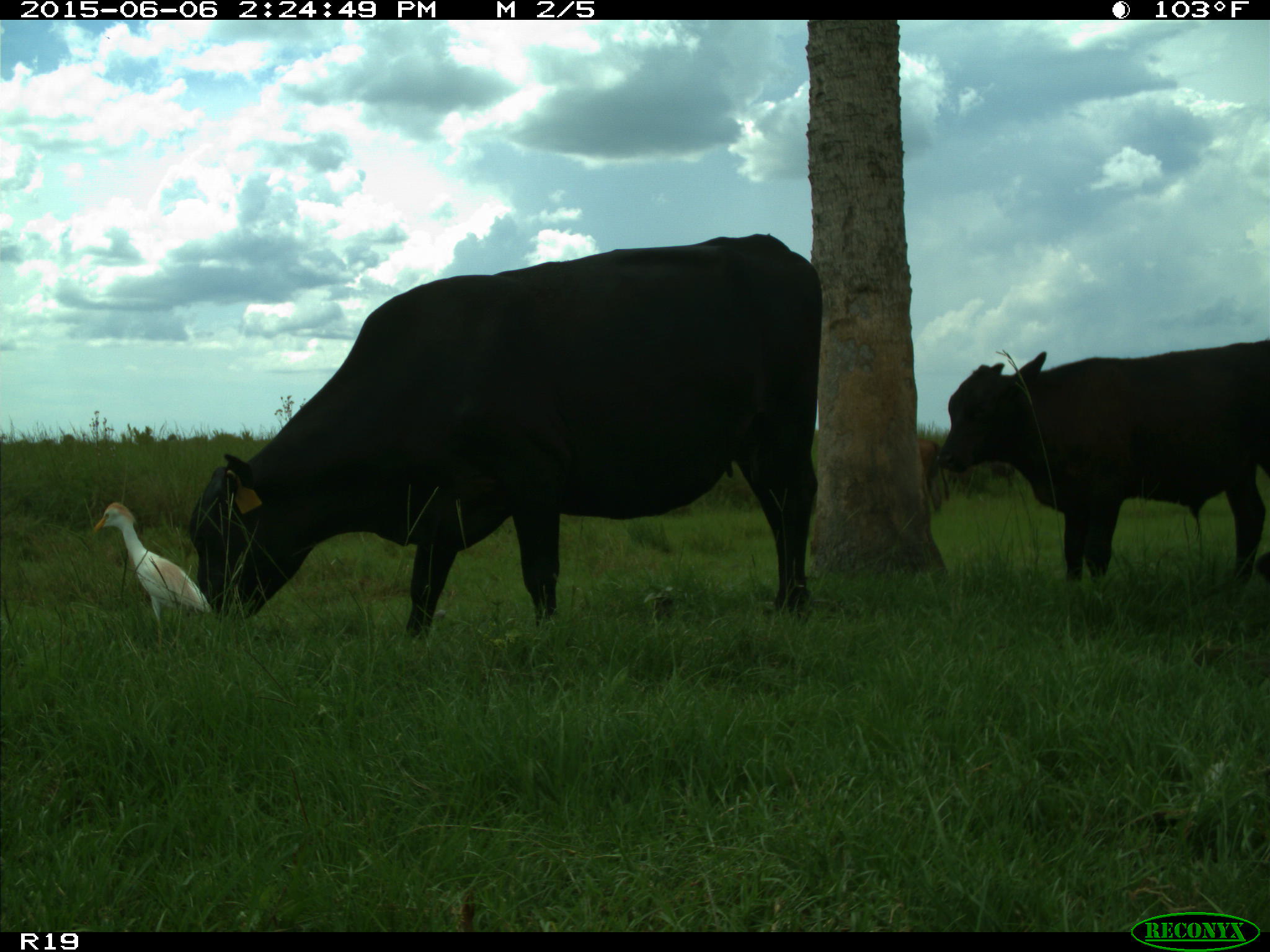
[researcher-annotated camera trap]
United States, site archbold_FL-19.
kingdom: Animalia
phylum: Chordata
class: Mammalia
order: Artiodactyla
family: Bovidae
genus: Bos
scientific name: Bos taurus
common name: domestic cow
Bos taurus (domestic cow).